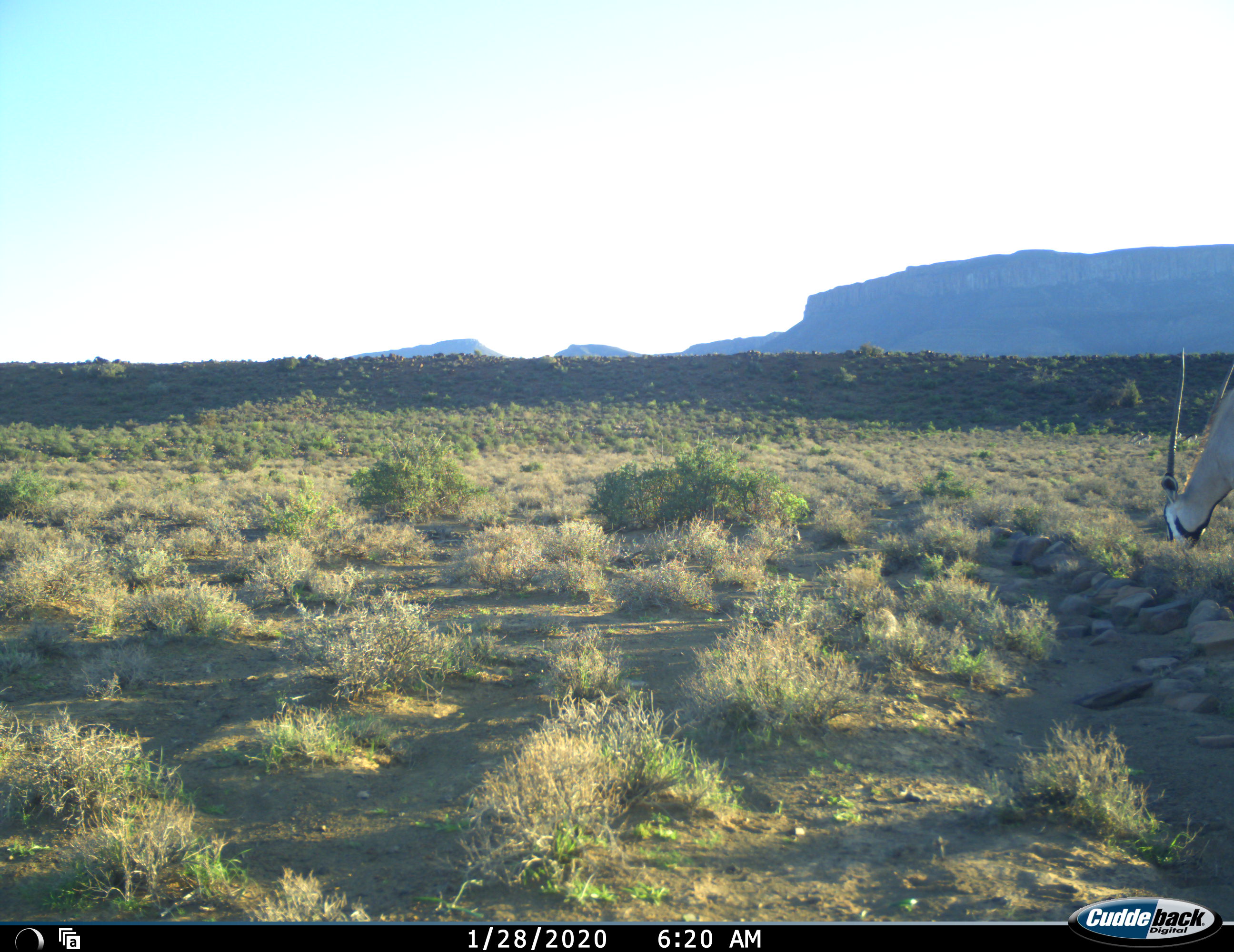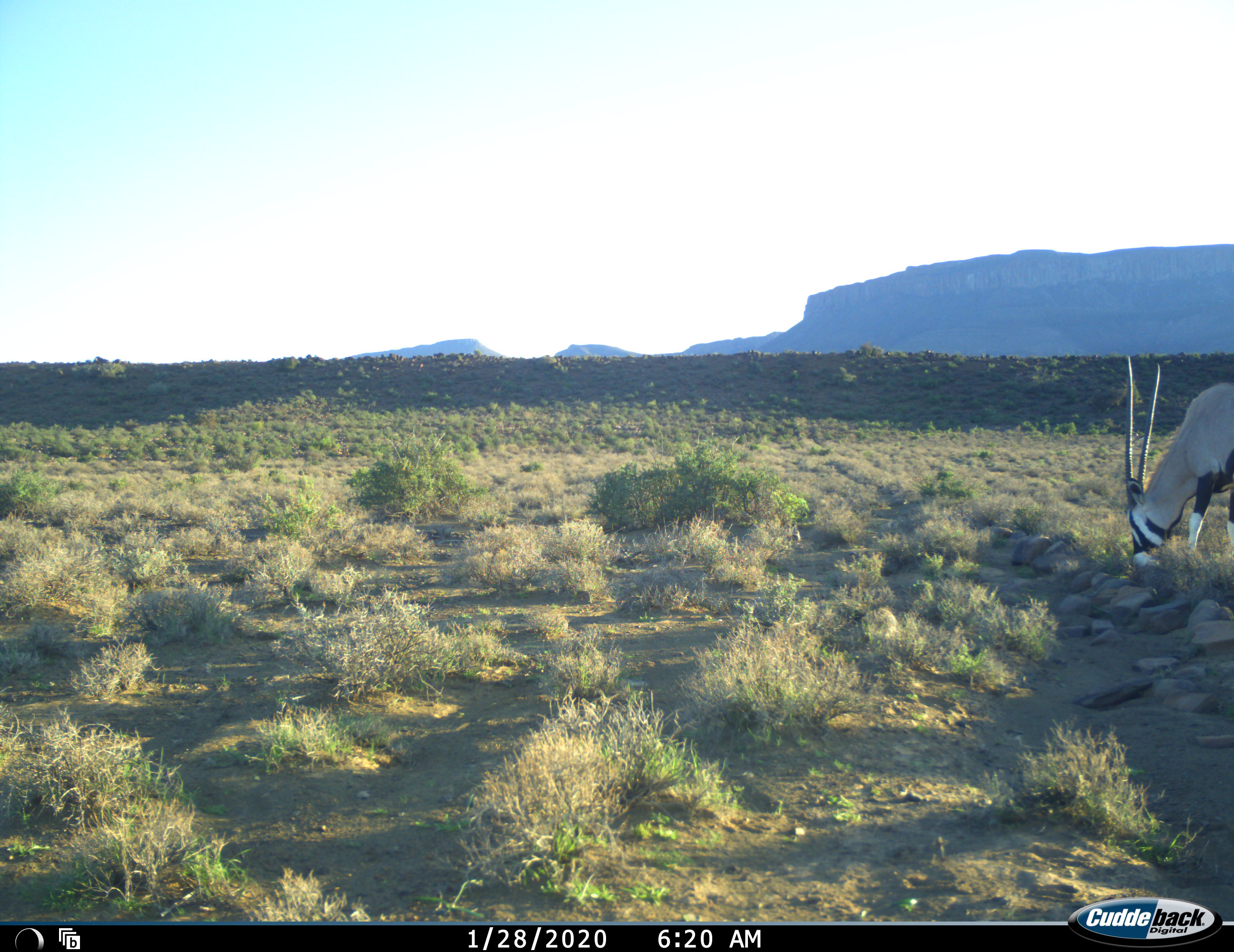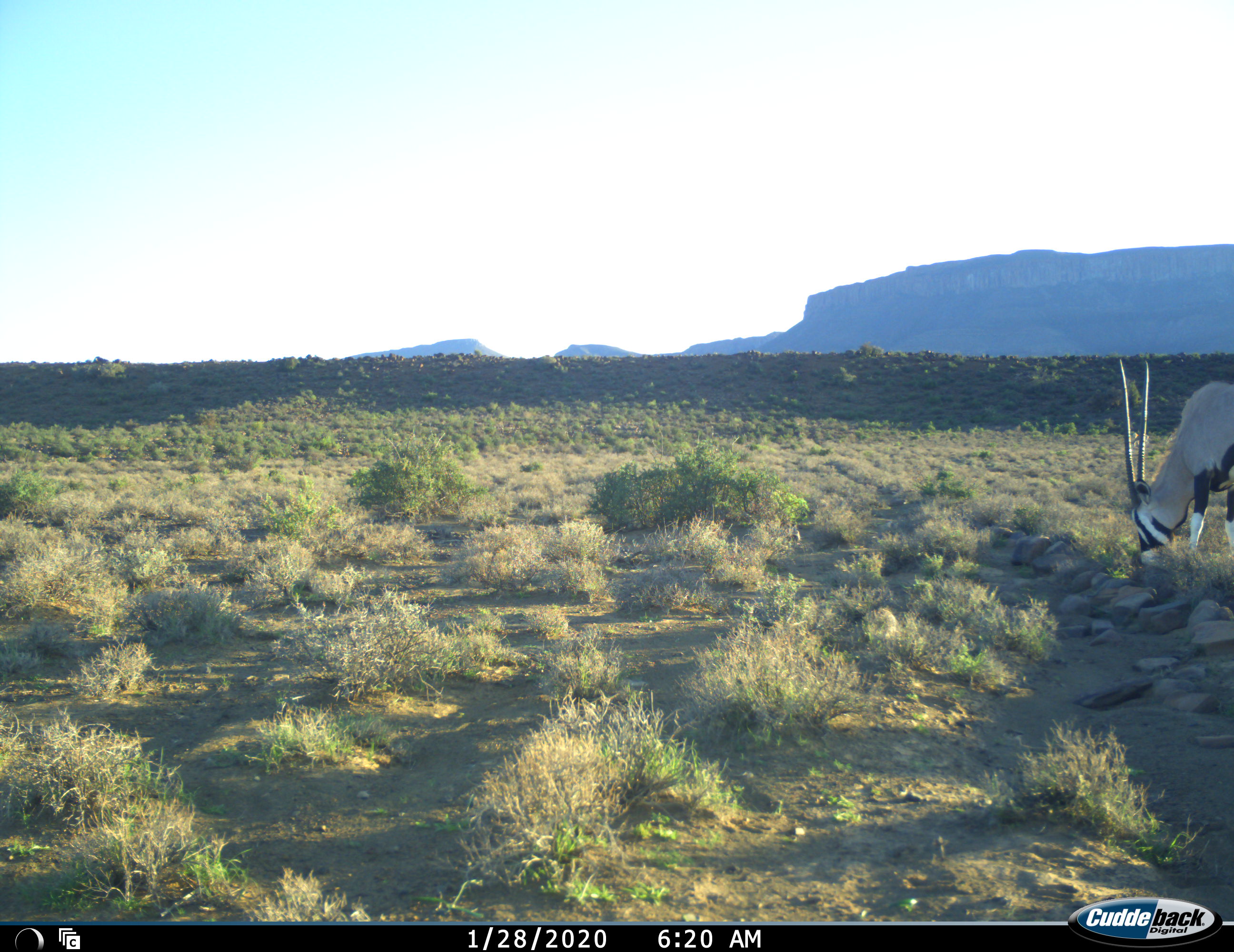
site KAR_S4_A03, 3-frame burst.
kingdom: Animalia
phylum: Chordata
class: Mammalia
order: Artiodactyla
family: Bovidae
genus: Oryx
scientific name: Oryx gazella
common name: gemsbok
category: oryx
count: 1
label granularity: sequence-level